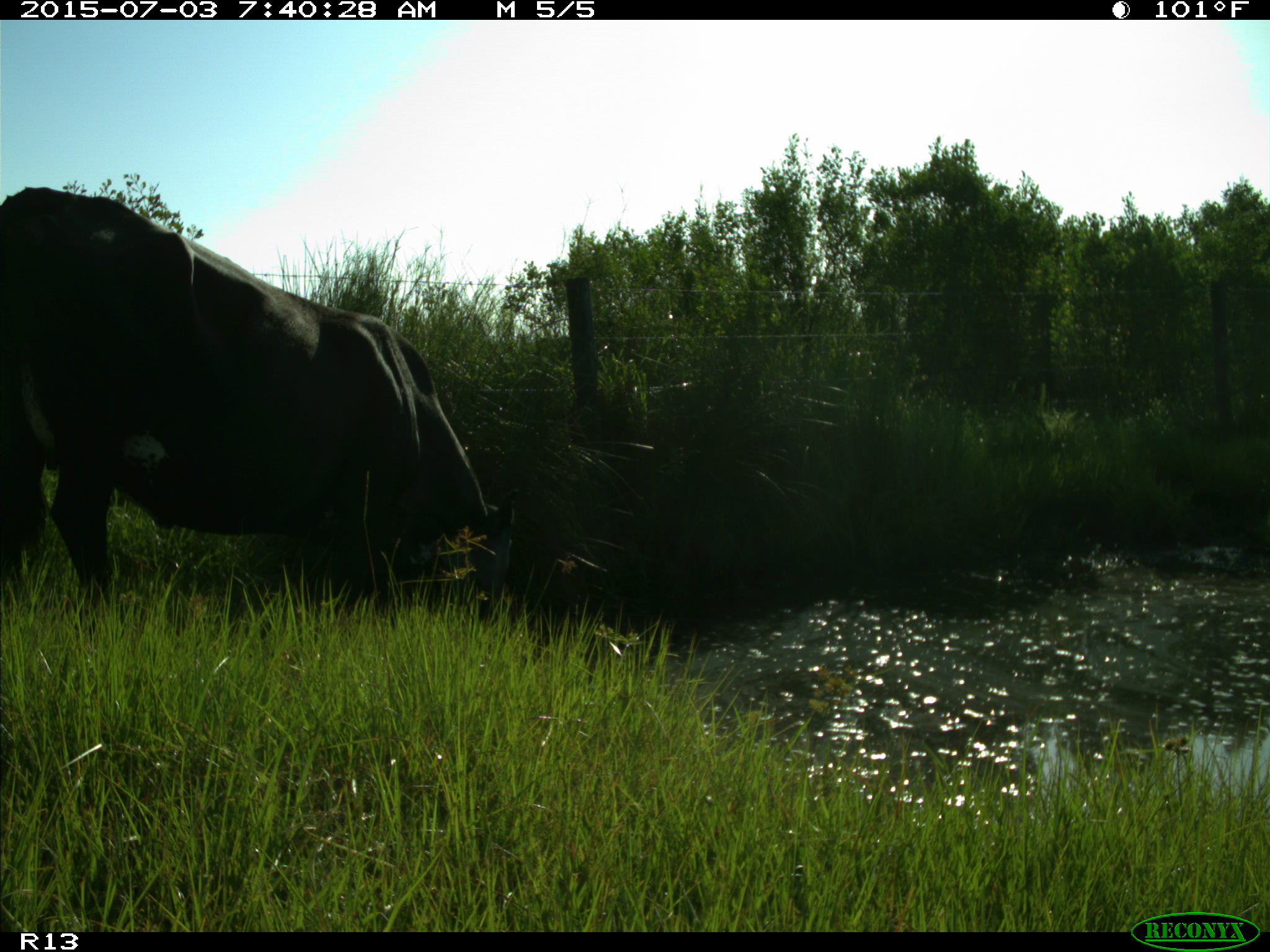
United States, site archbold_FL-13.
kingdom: Animalia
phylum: Chordata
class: Mammalia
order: Artiodactyla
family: Bovidae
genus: Bos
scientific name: Bos taurus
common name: domestic cow